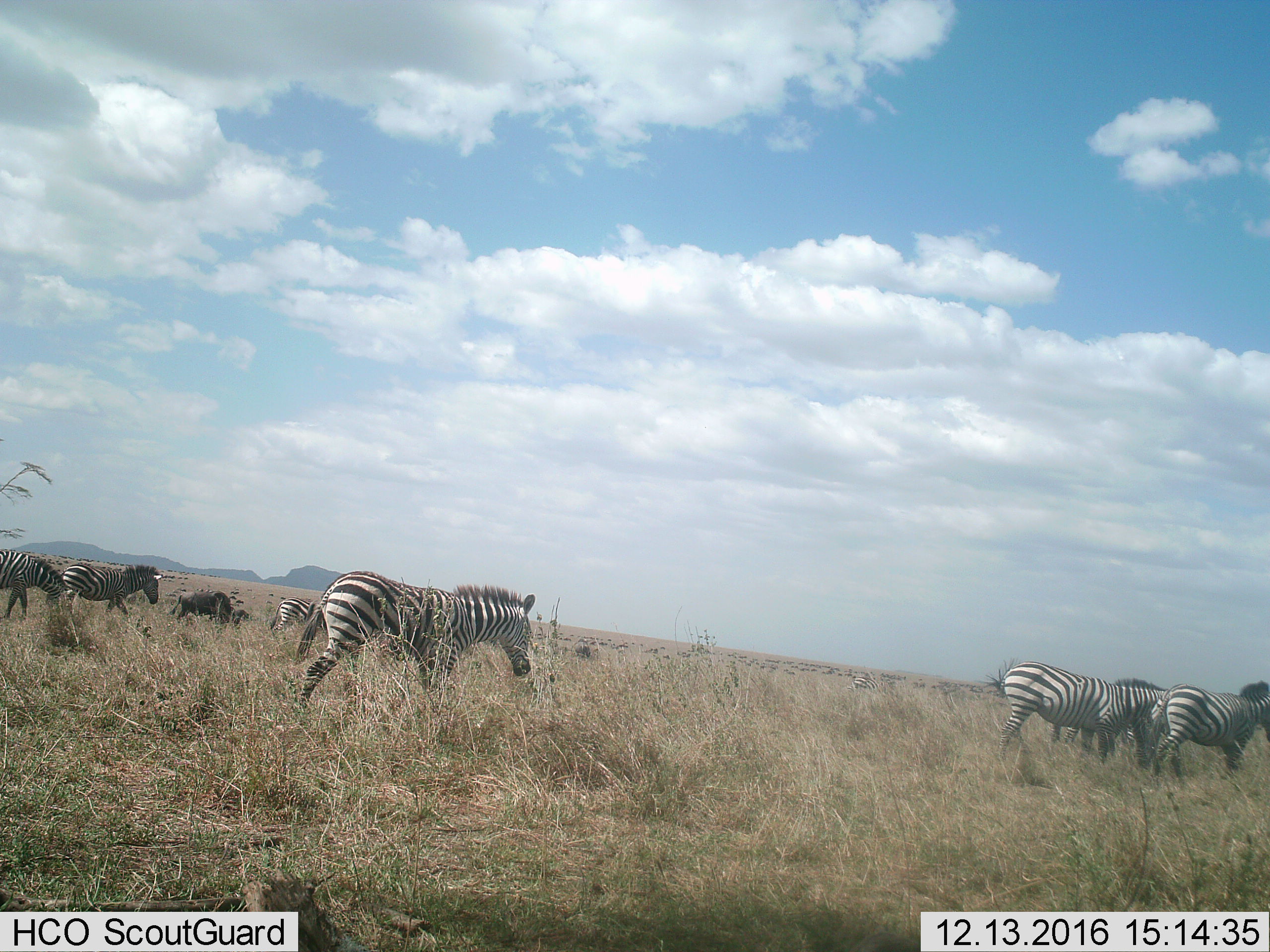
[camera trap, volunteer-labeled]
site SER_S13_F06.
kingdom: Animalia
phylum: Chordata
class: Mammalia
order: Perissodactyla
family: Equidae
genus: Equus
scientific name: Equus quagga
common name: plains zebra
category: zebraplains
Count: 10.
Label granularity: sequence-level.